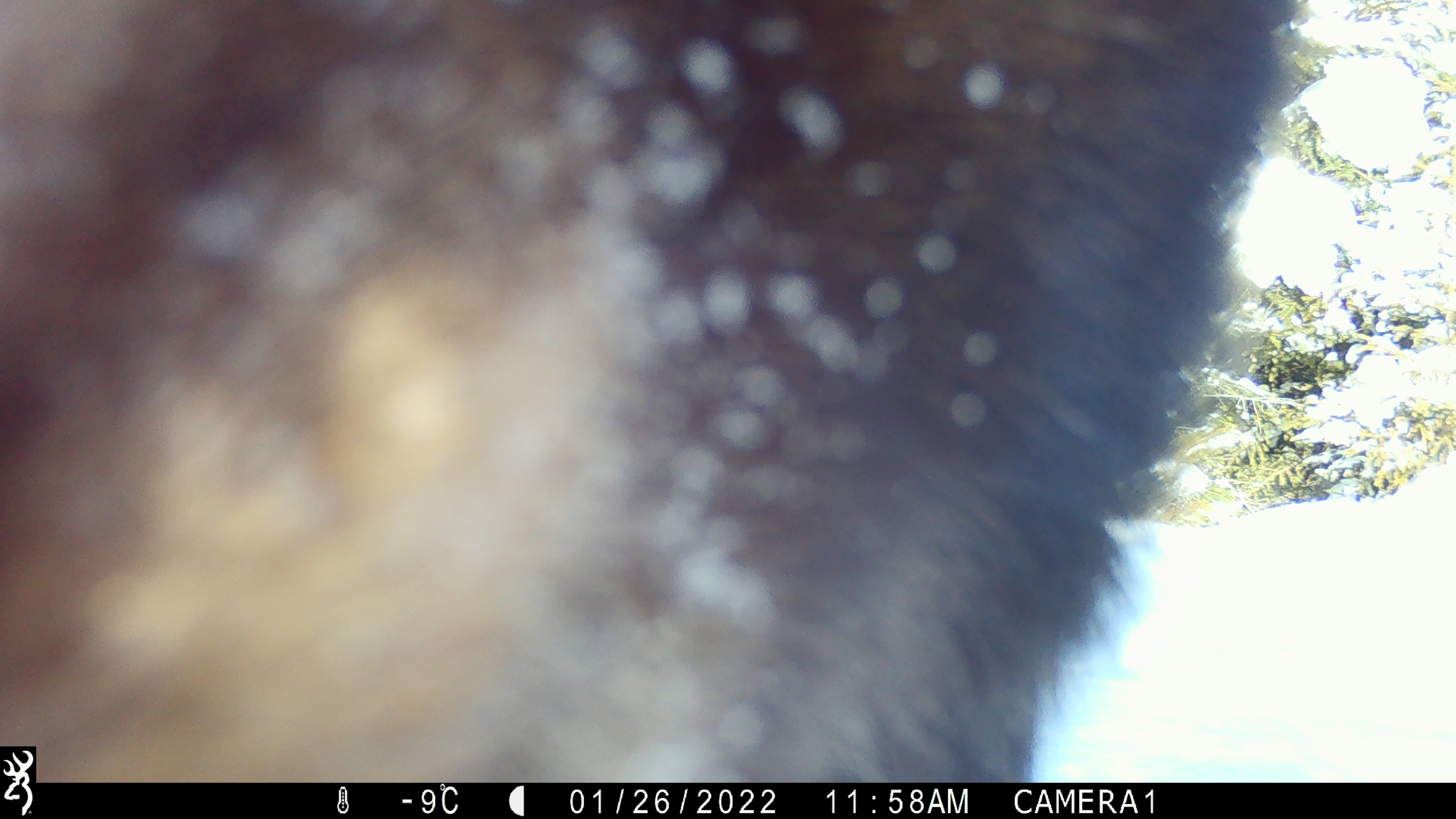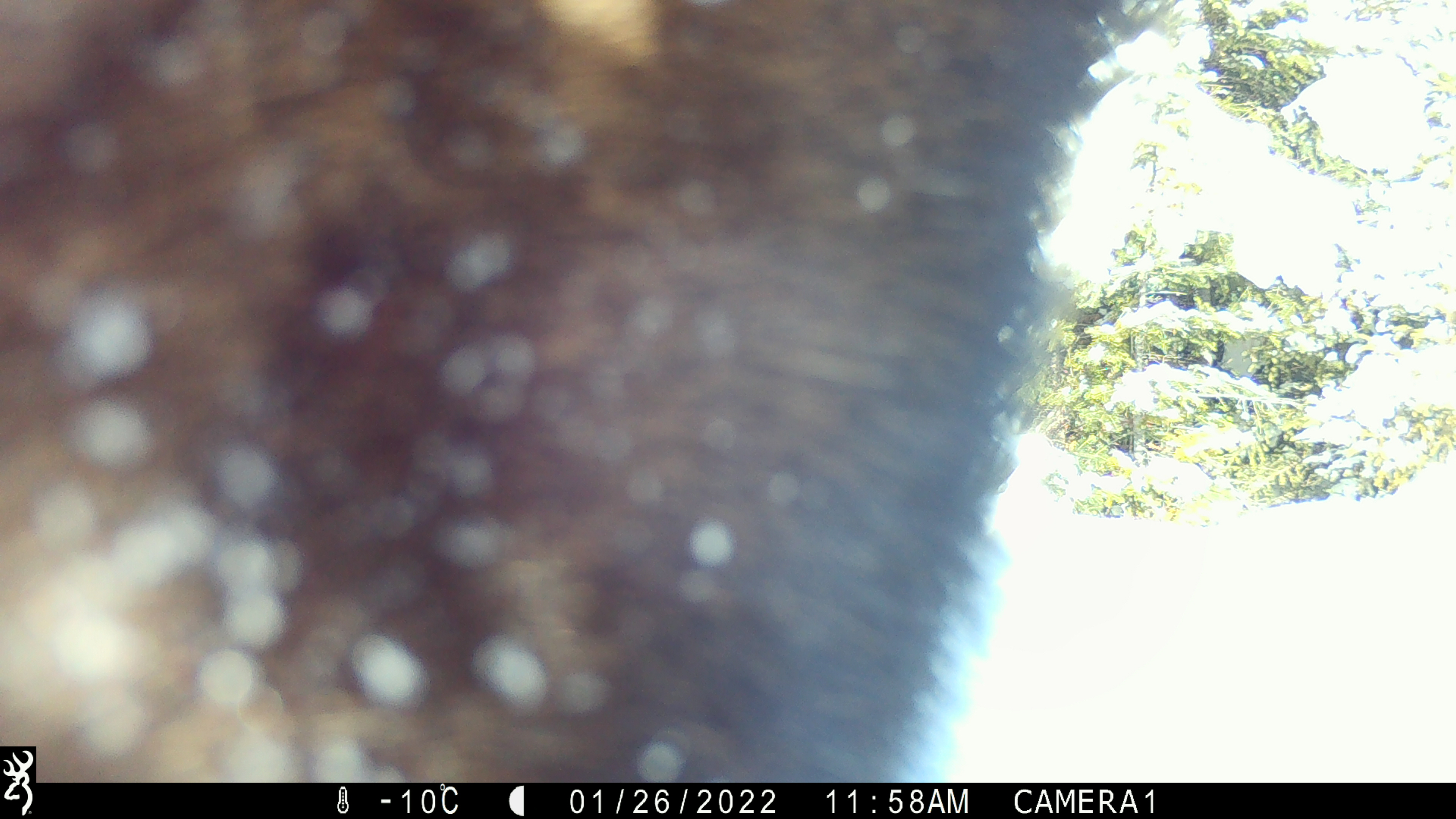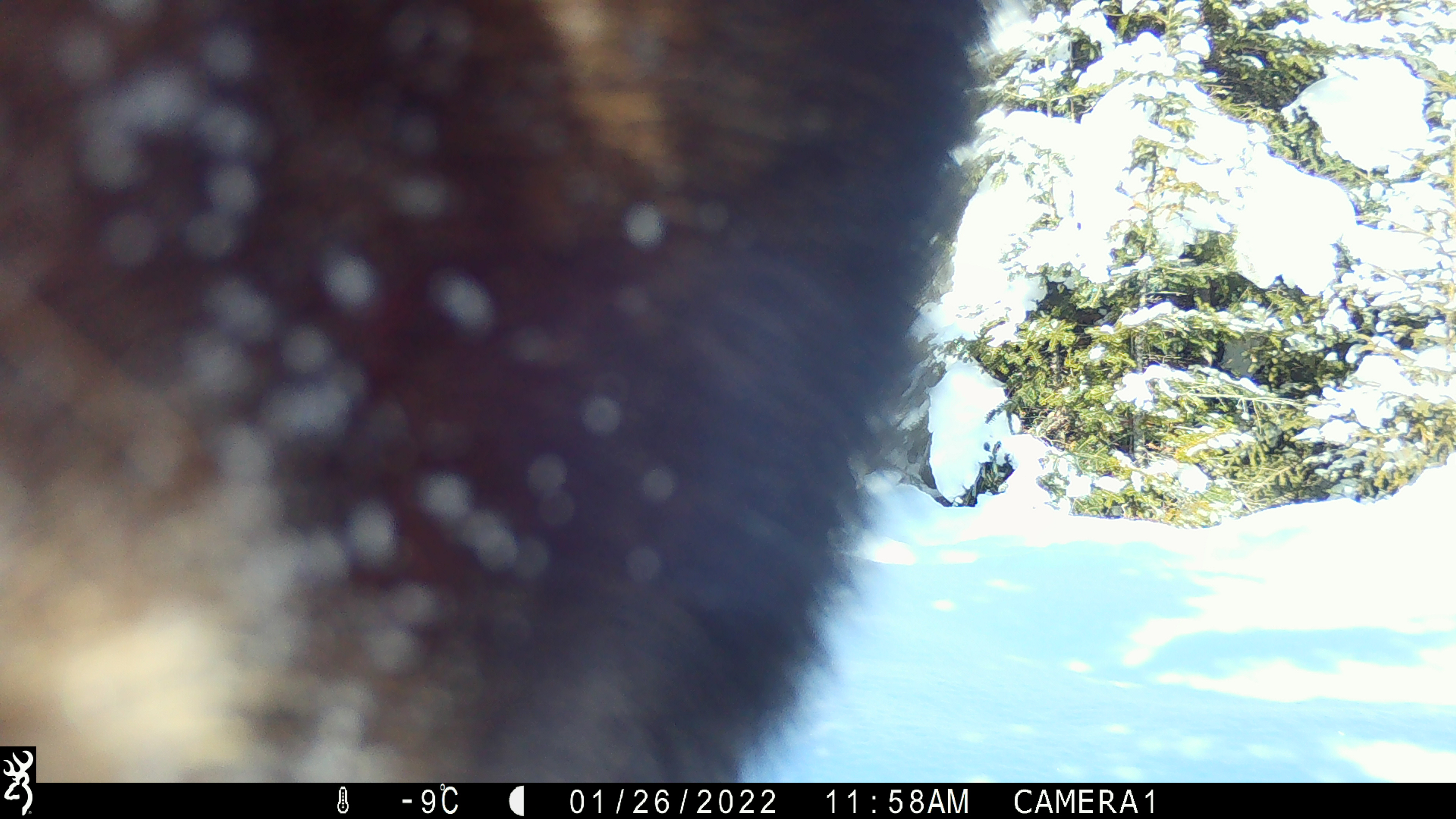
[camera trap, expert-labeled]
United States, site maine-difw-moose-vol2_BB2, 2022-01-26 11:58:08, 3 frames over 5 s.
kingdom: Animalia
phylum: Chordata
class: Mammalia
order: Artiodactyla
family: Cervidae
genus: Alces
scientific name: Alces alces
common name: moose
Moose (Alces alces).